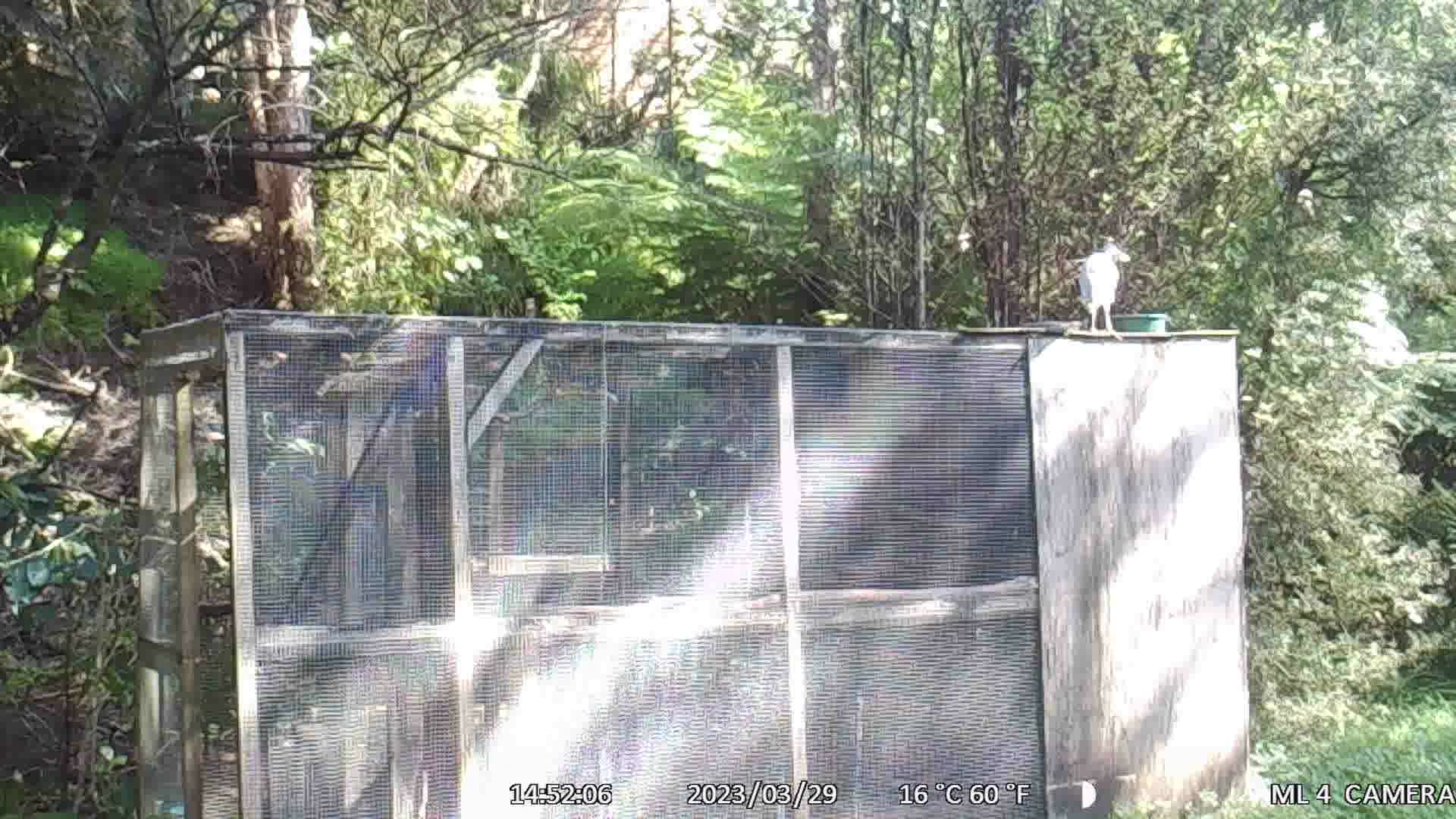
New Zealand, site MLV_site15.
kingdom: Animalia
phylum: Chordata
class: Aves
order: Pelecaniformes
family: Ardeidae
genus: Egretta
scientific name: Egretta novaehollandiae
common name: white-faced heron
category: white faced heron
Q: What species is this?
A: White faced heron (white-faced heron) (Egretta novaehollandiae).